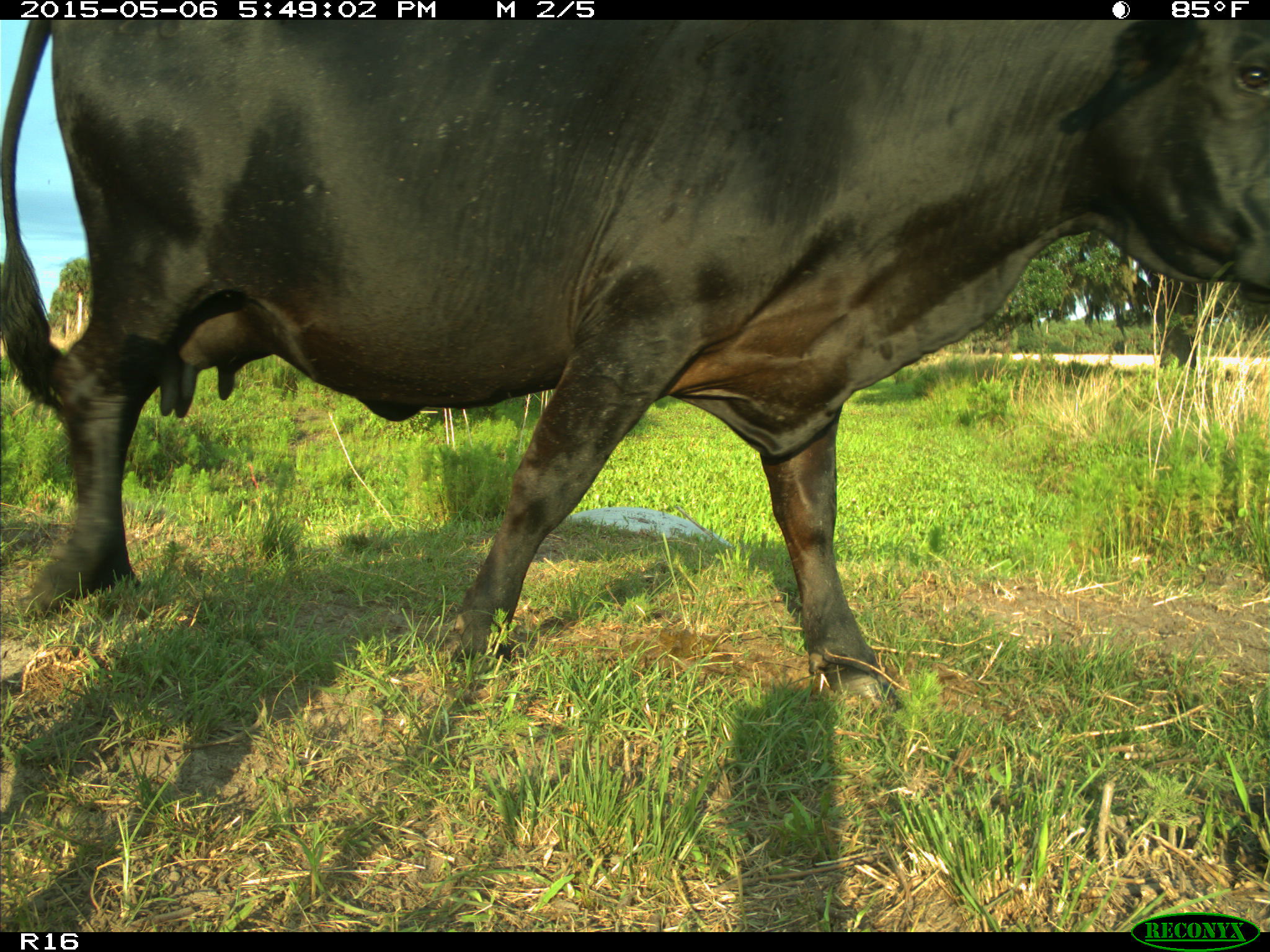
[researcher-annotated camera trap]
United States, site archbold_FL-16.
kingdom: Animalia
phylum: Chordata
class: Mammalia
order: Artiodactyla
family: Bovidae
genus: Bos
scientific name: Bos taurus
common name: domestic cow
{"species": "Bos taurus (domestic cow)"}